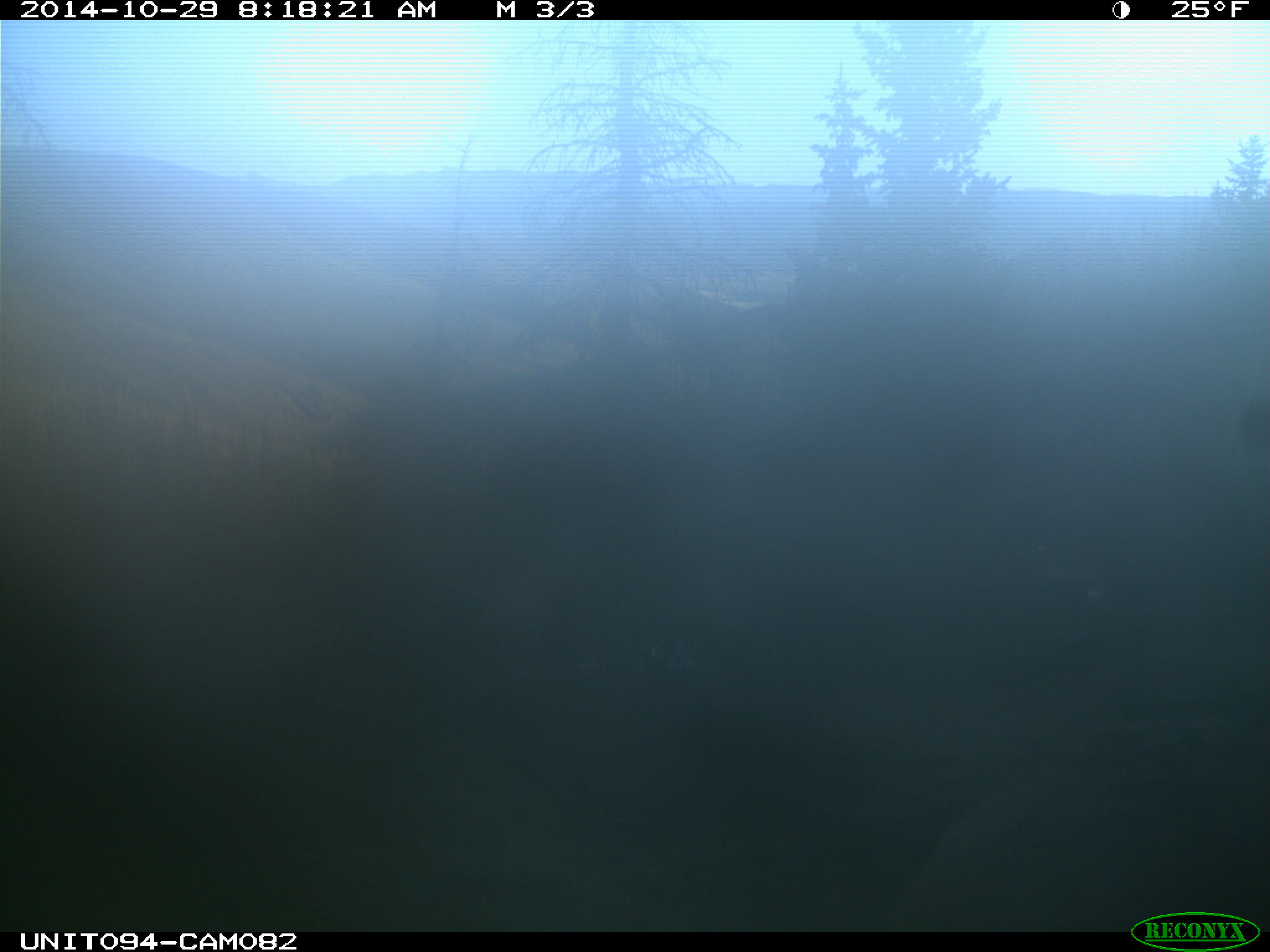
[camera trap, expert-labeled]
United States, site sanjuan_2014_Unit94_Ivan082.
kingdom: Animalia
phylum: Chordata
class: Mammalia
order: Artiodactyla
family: Cervidae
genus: Cervus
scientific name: Cervus elaphus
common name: red deer